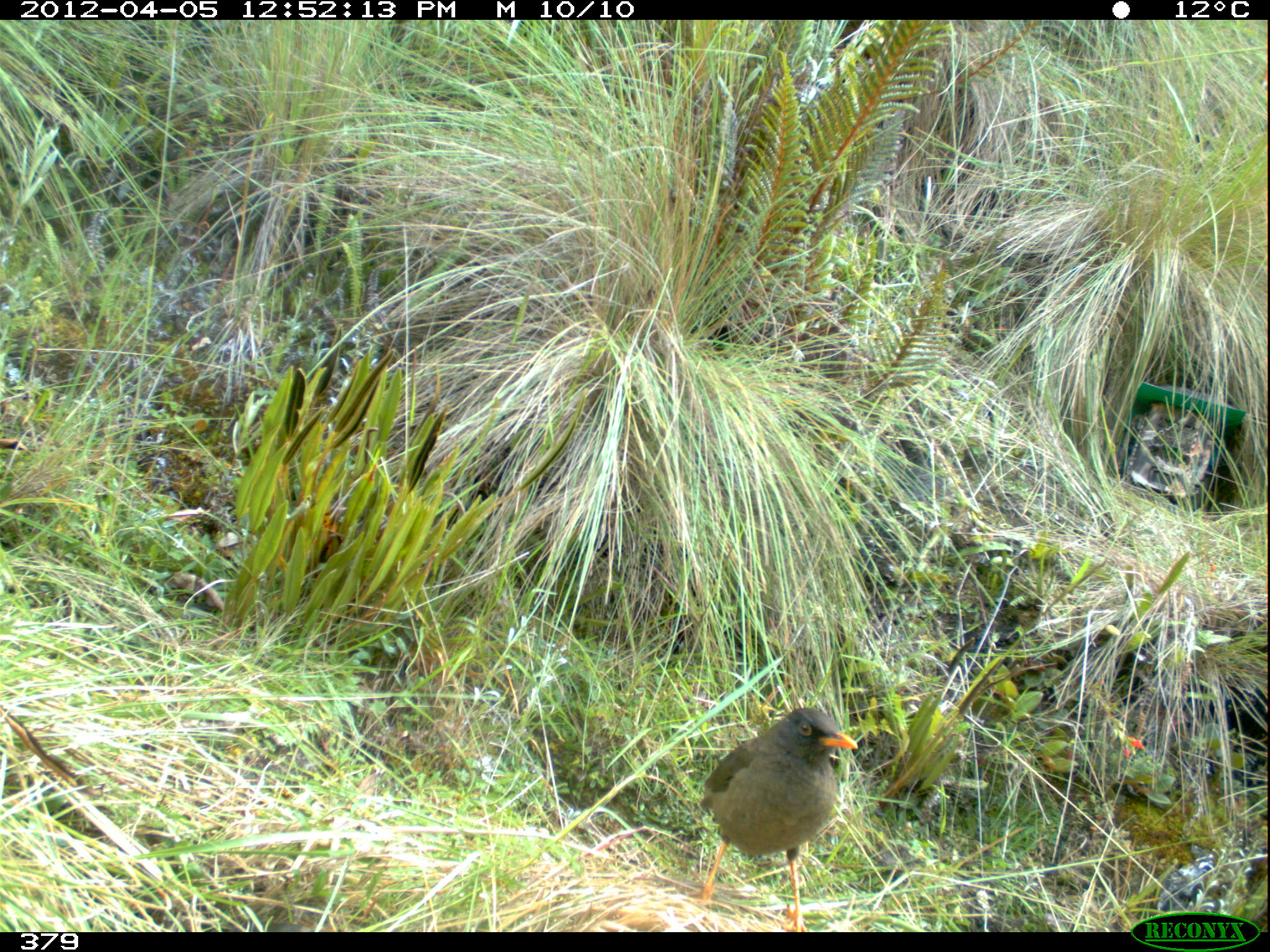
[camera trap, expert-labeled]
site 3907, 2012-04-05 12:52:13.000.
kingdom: Animalia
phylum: Chordata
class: Aves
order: Passeriformes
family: Turdidae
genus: Turdus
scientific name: Turdus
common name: true thrushes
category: turdus sp